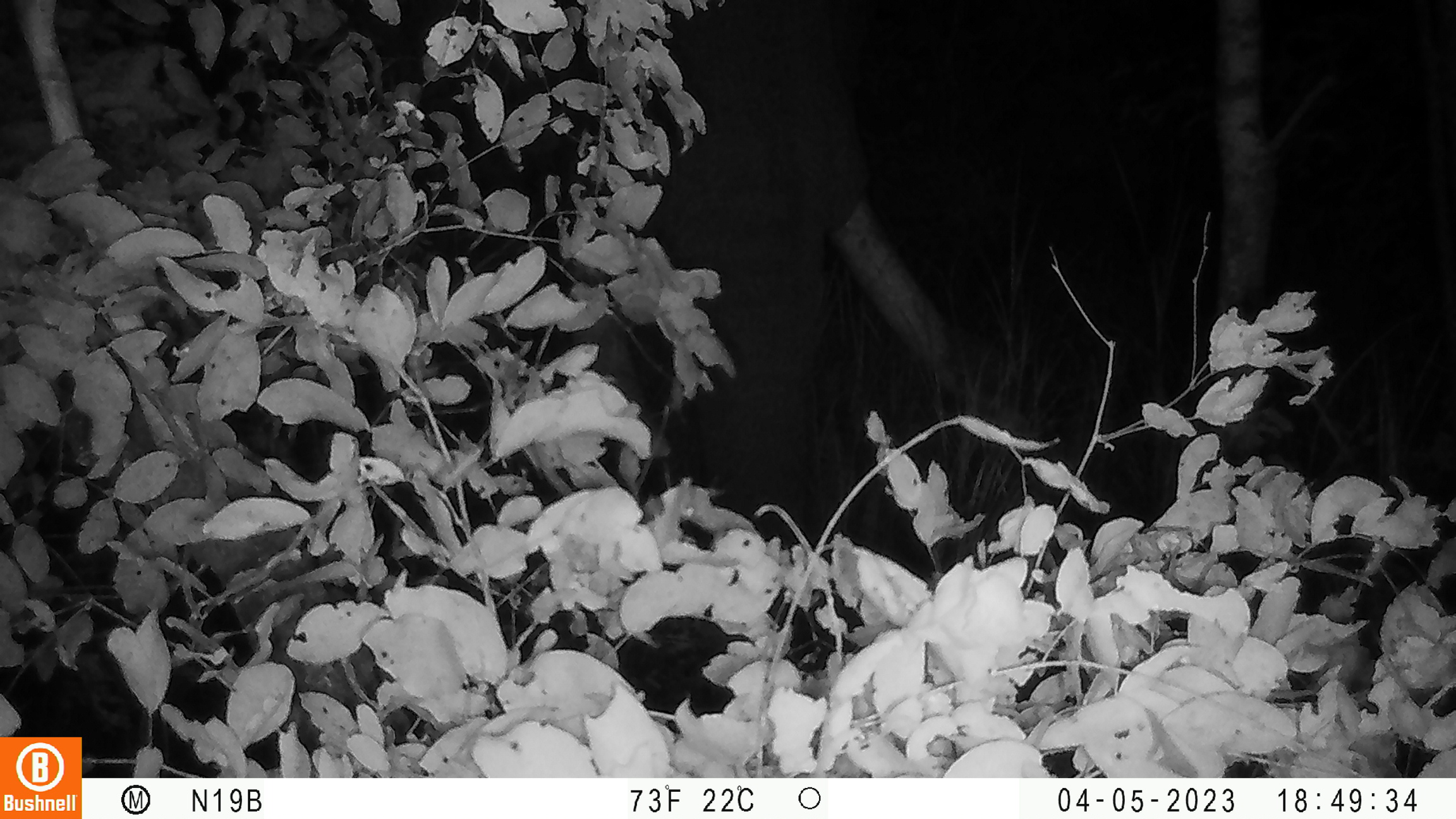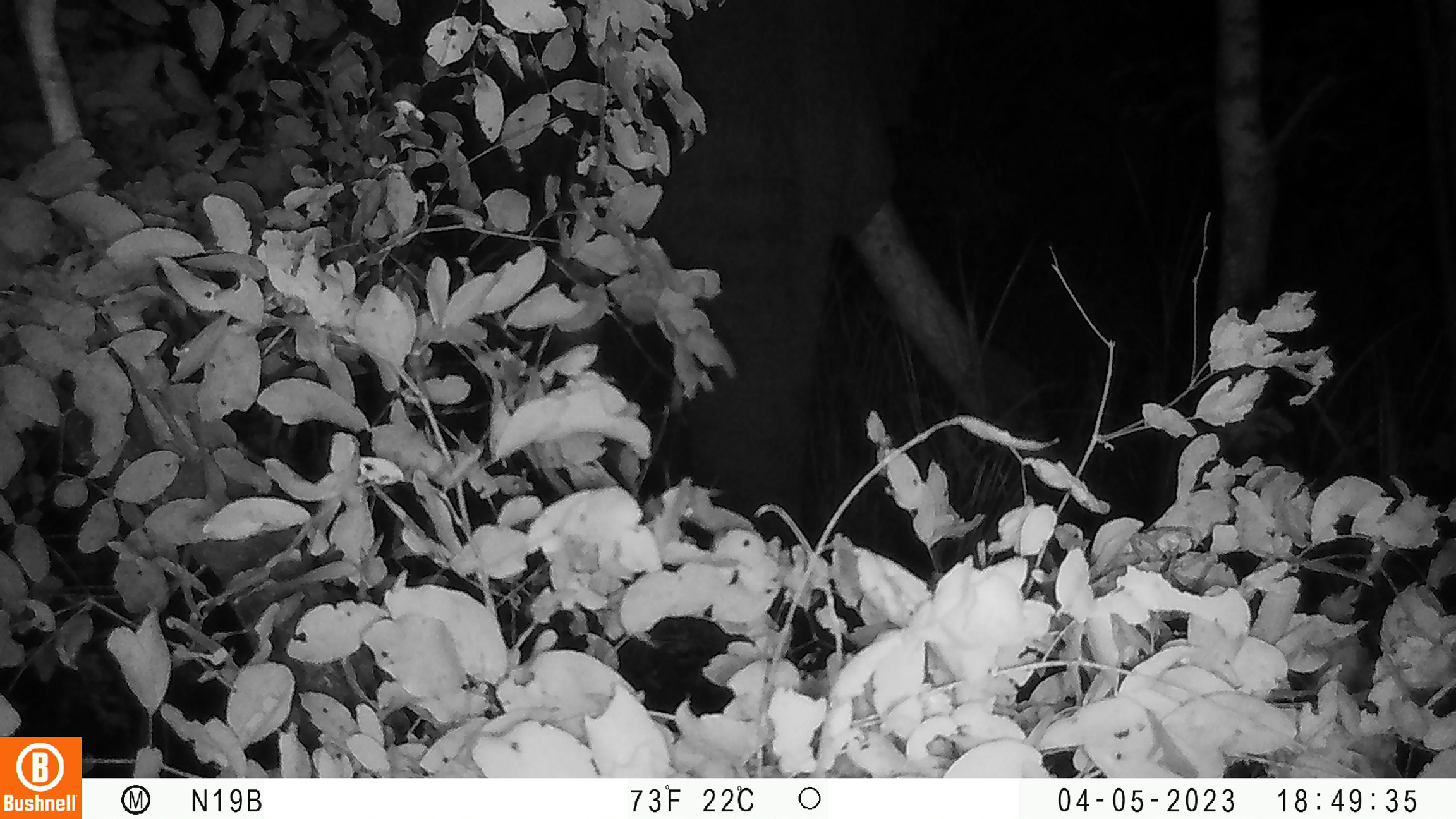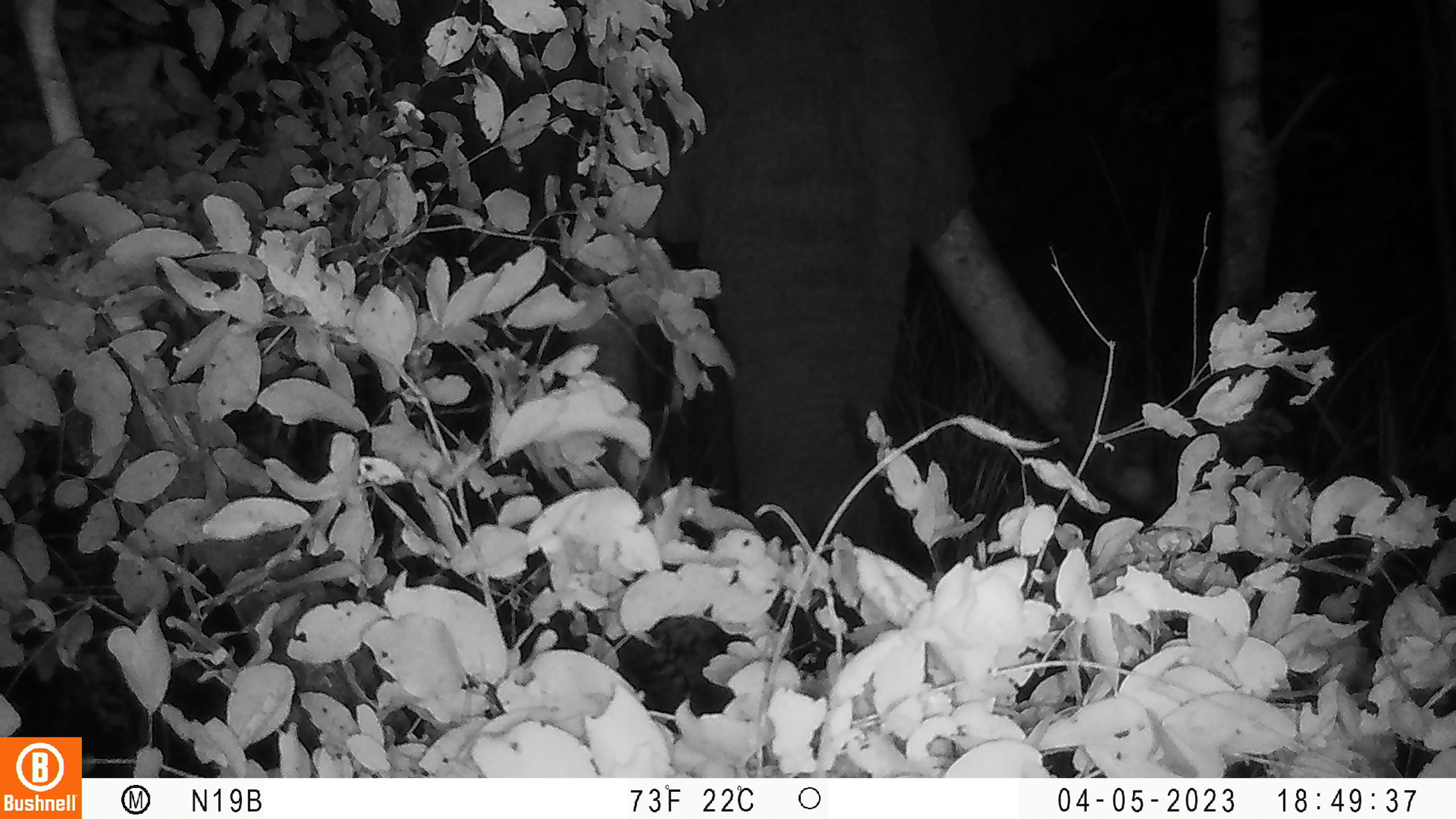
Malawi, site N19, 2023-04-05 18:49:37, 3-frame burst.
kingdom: Animalia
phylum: Chordata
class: Mammalia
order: Proboscidea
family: Elephantidae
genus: Loxodonta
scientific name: Loxodonta africana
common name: african savanna elephant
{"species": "african savanna elephant (Loxodonta africana)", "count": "1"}